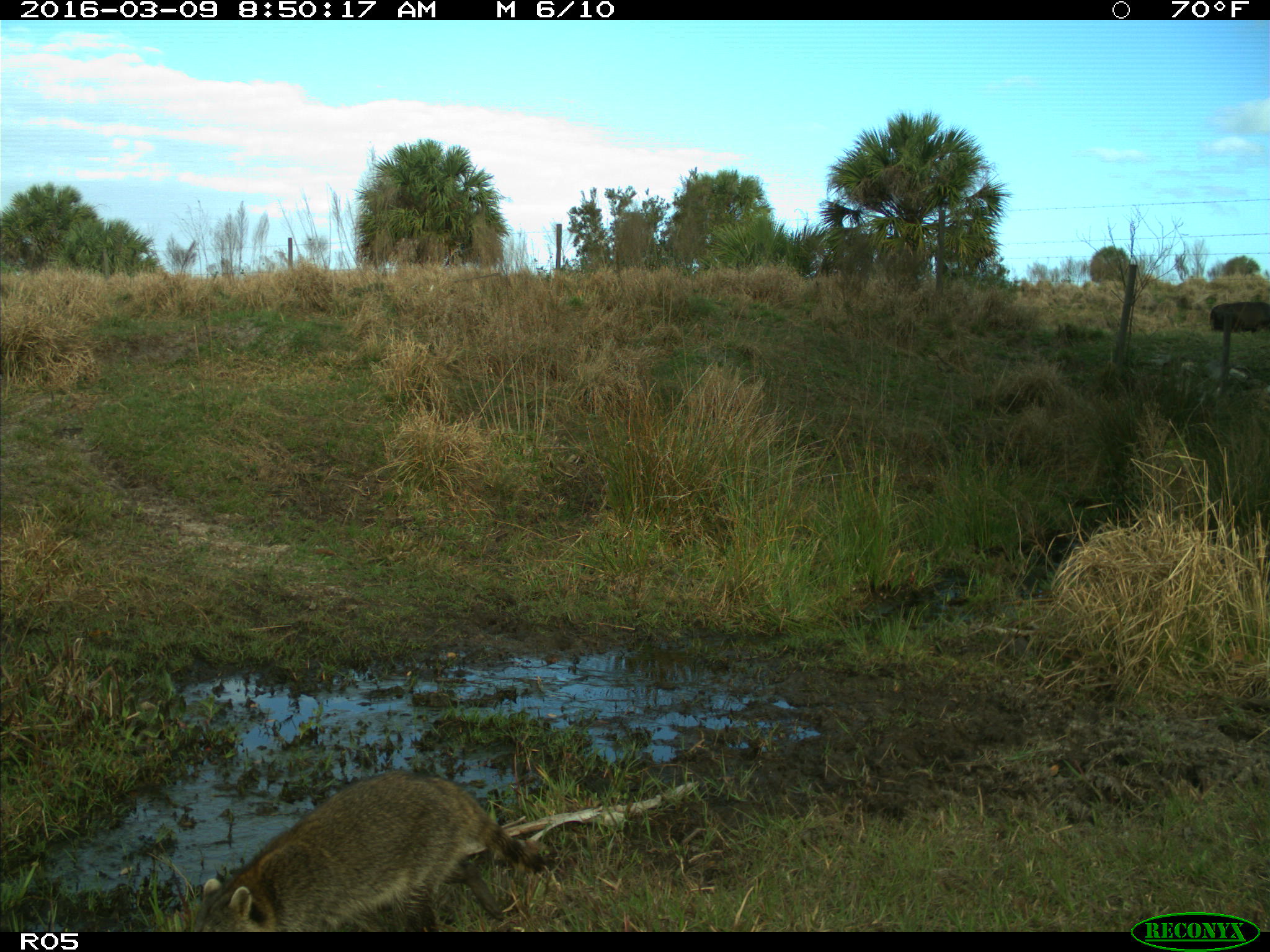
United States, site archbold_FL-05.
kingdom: Animalia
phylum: Chordata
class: Mammalia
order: Artiodactyla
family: Bovidae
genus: Bos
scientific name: Bos taurus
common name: domestic cow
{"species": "Bos taurus (domestic cow)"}